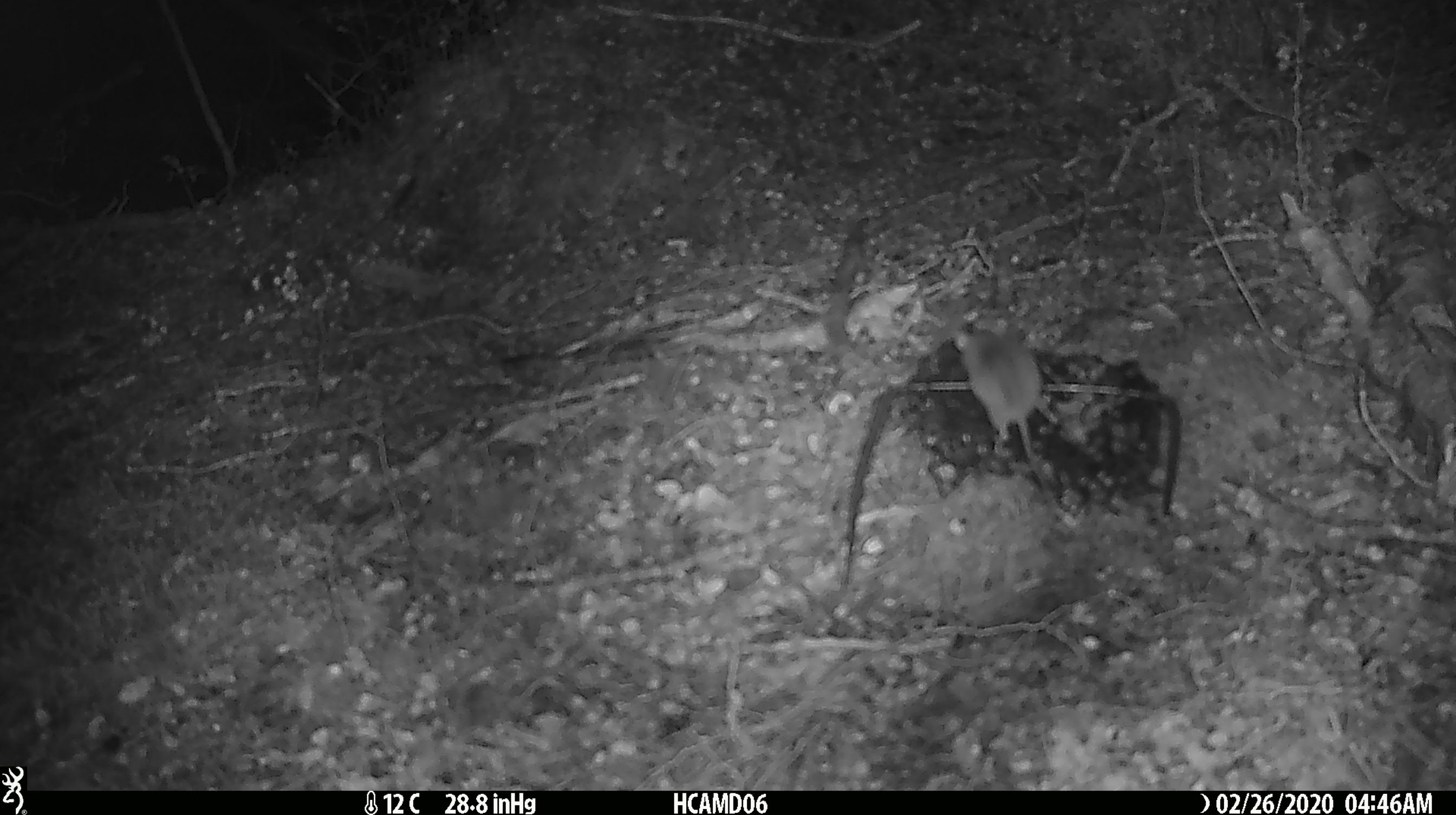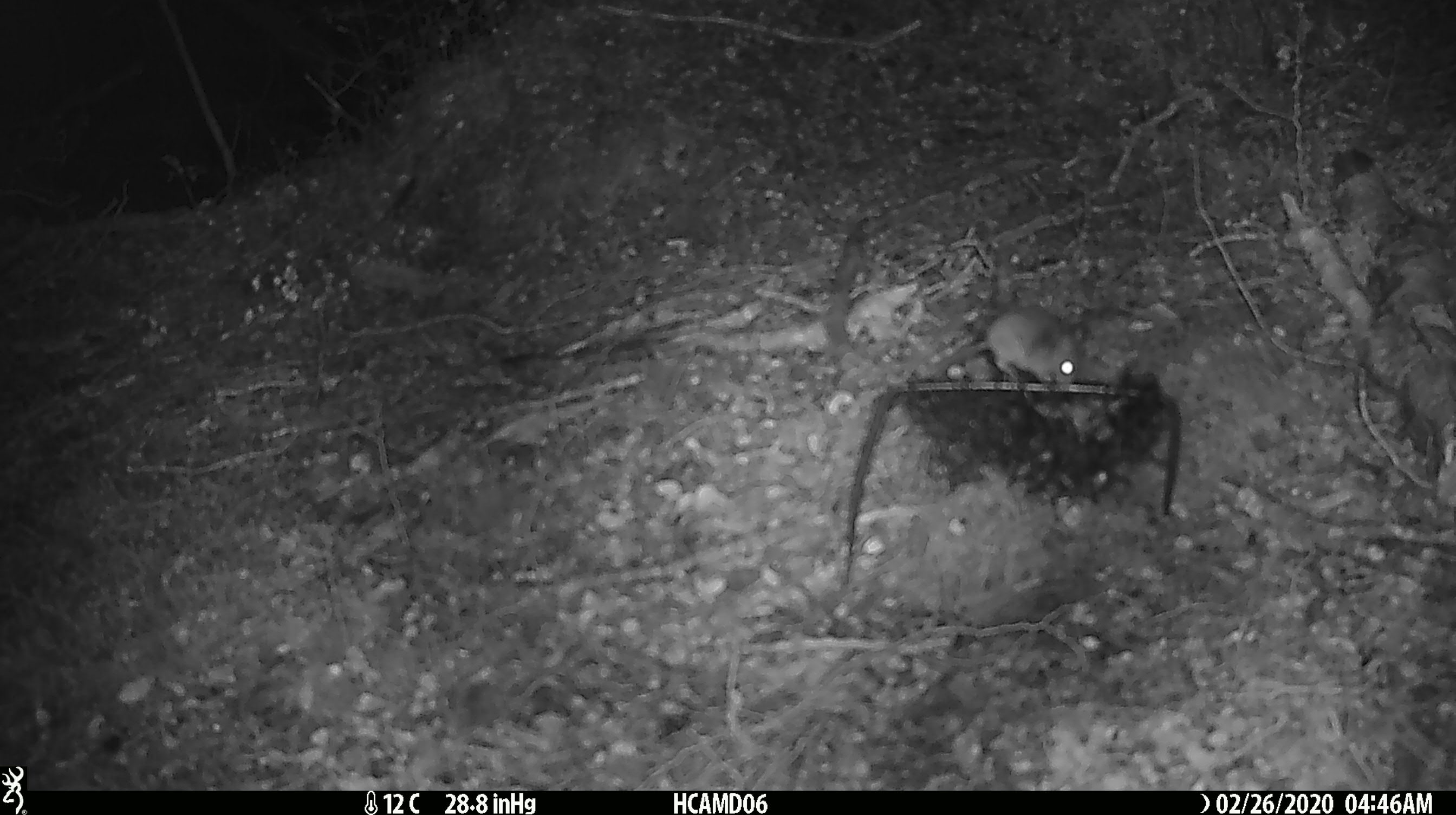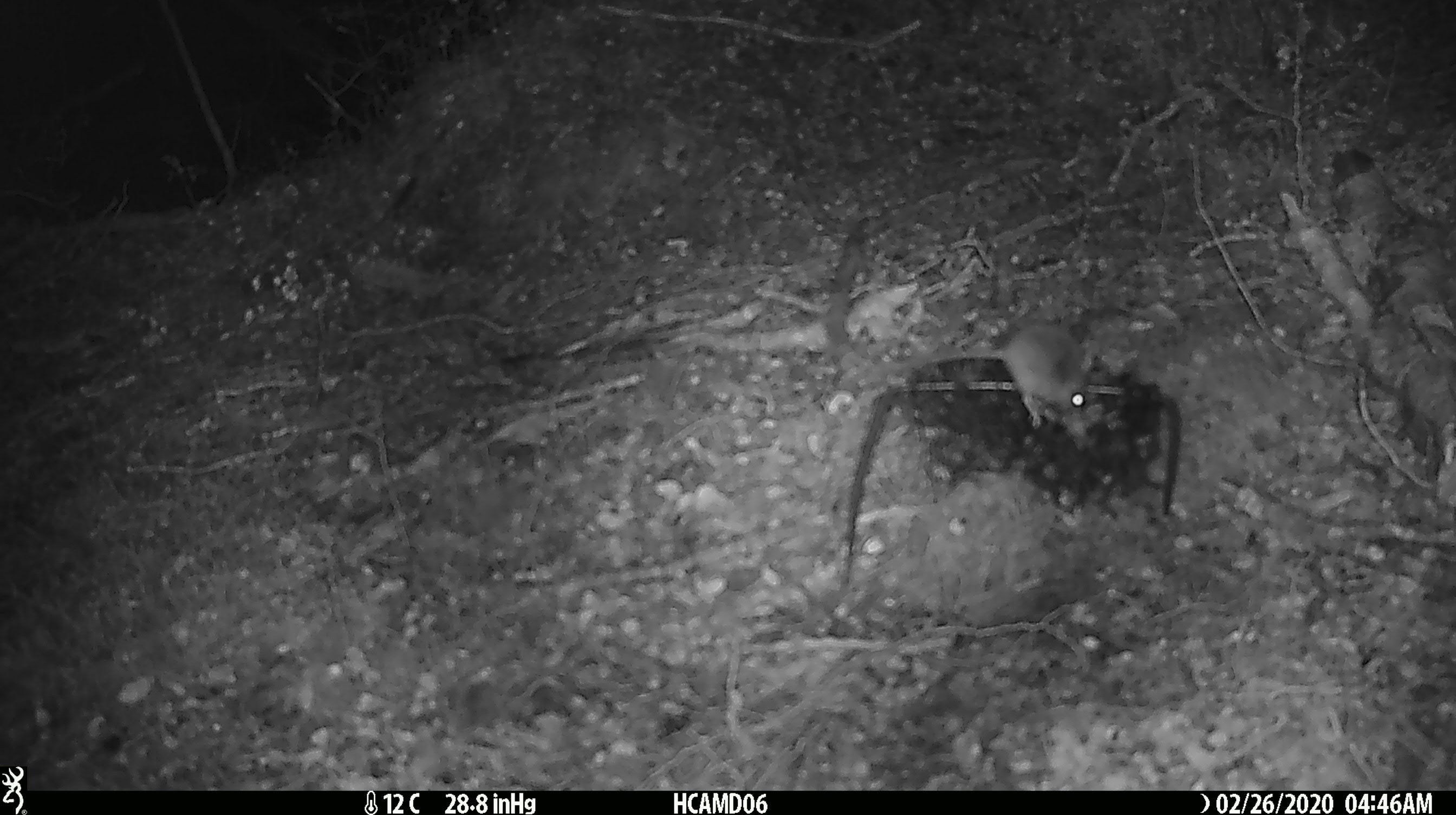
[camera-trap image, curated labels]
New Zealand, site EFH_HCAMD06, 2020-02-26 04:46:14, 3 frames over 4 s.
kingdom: Animalia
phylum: Chordata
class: Mammalia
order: Rodentia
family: Muridae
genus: Mus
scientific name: Mus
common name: mouse